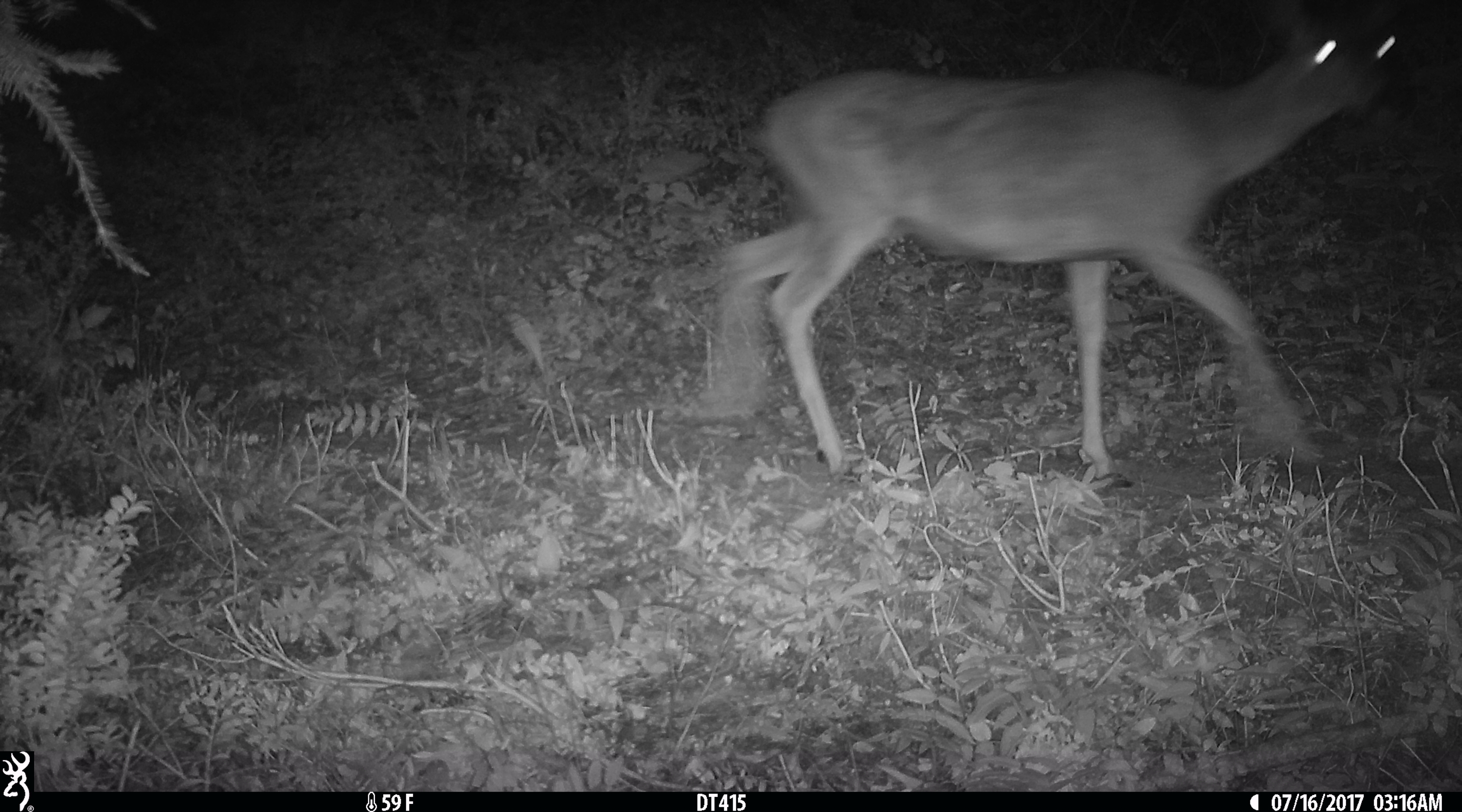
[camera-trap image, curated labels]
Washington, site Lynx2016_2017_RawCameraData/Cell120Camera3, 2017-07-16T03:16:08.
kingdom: Animalia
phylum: Chordata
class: Mammalia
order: Artiodactyla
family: Cervidae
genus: Odocoileus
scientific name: Odocoileus hemionus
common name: mule deer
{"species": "Odocoileus hemionus (mule deer)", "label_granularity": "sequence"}